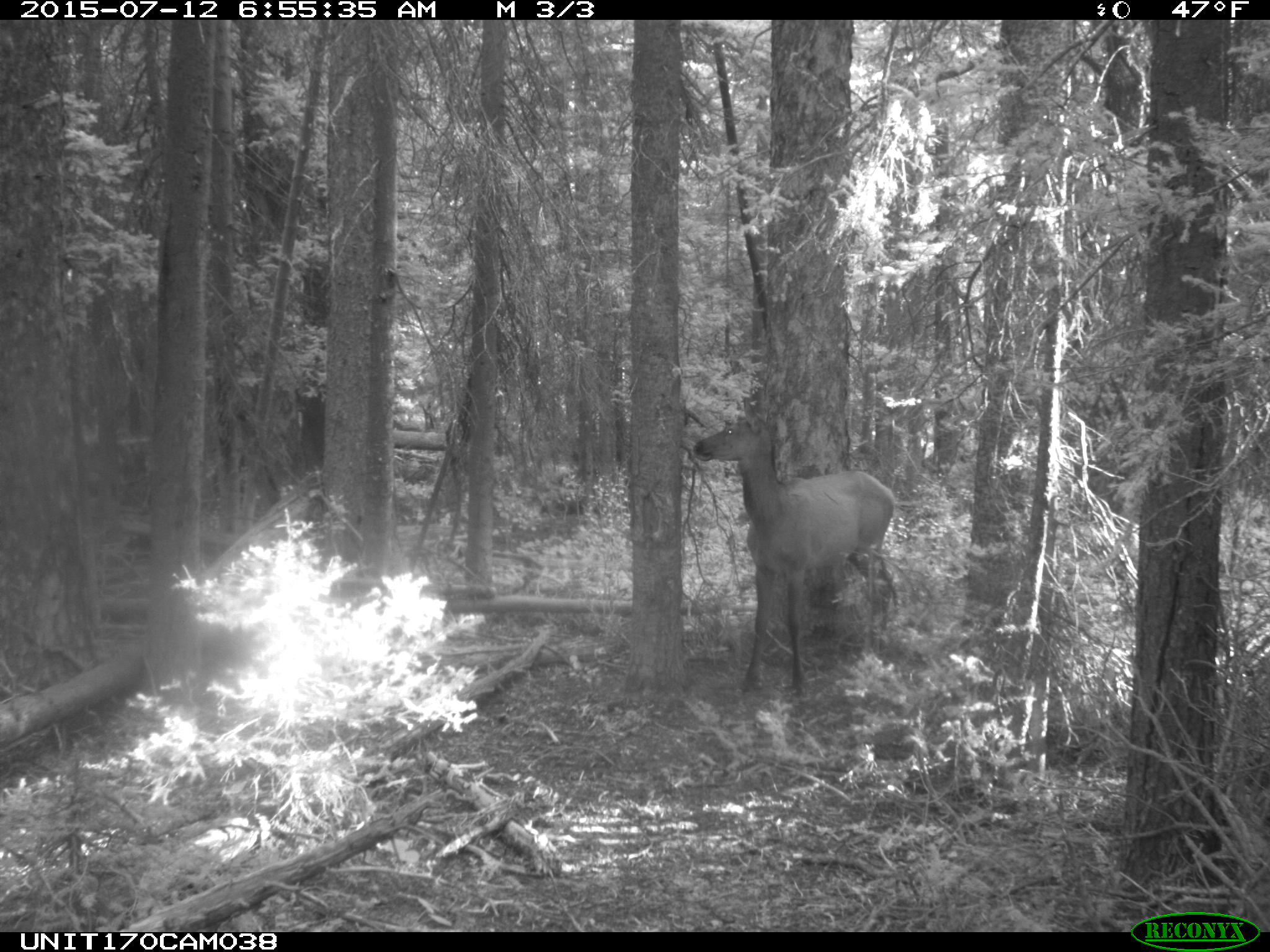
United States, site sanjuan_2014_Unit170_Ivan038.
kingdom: Animalia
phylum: Chordata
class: Mammalia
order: Artiodactyla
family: Cervidae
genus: Cervus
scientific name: Cervus elaphus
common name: red deer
Cervus elaphus (red deer).